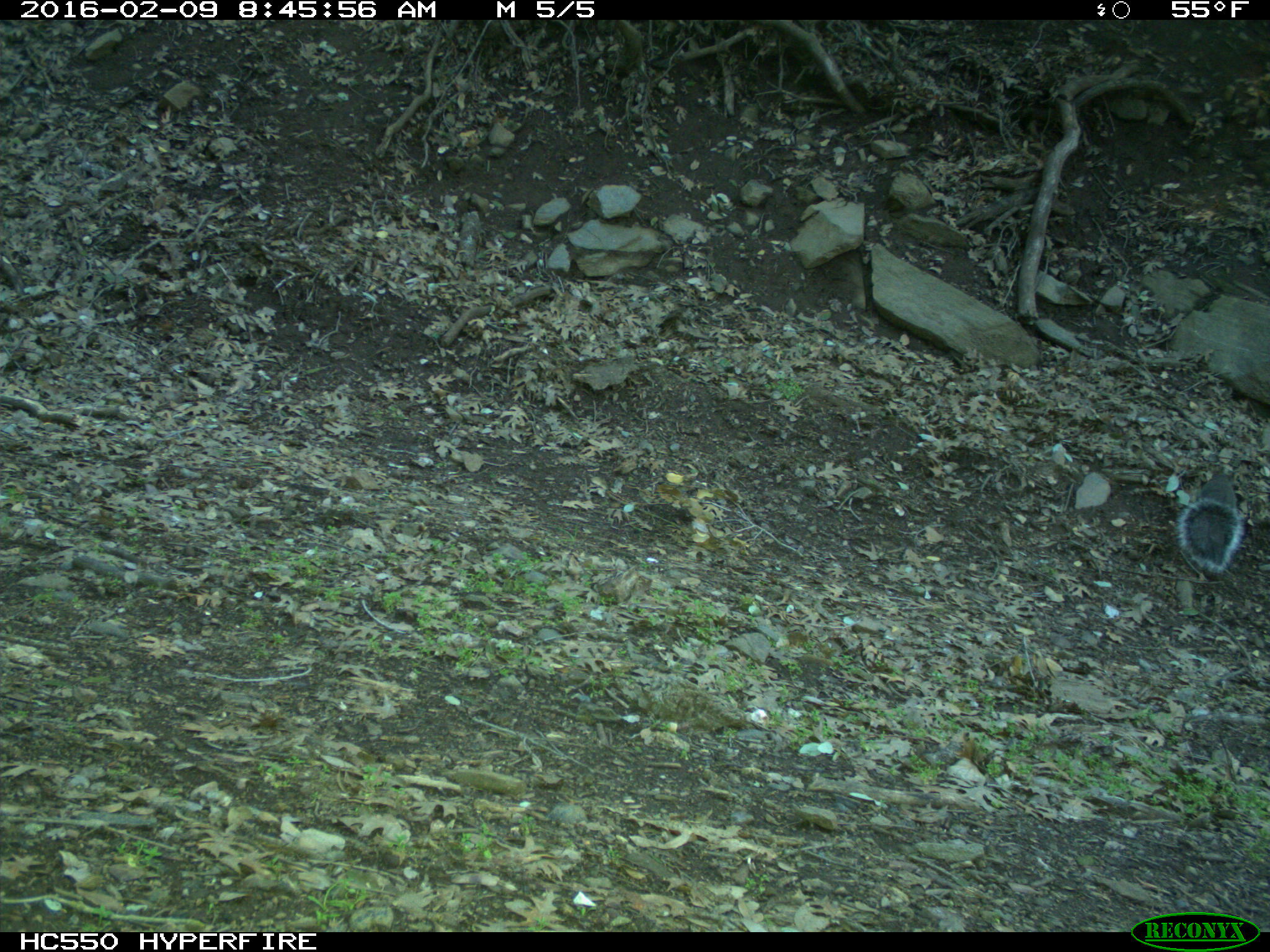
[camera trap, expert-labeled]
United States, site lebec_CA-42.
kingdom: Animalia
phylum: Chordata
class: Mammalia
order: Rodentia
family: Sciuridae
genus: Sciurus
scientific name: Sciurus carolinensis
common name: eastern gray squirrel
Sciurus carolinensis (eastern gray squirrel).